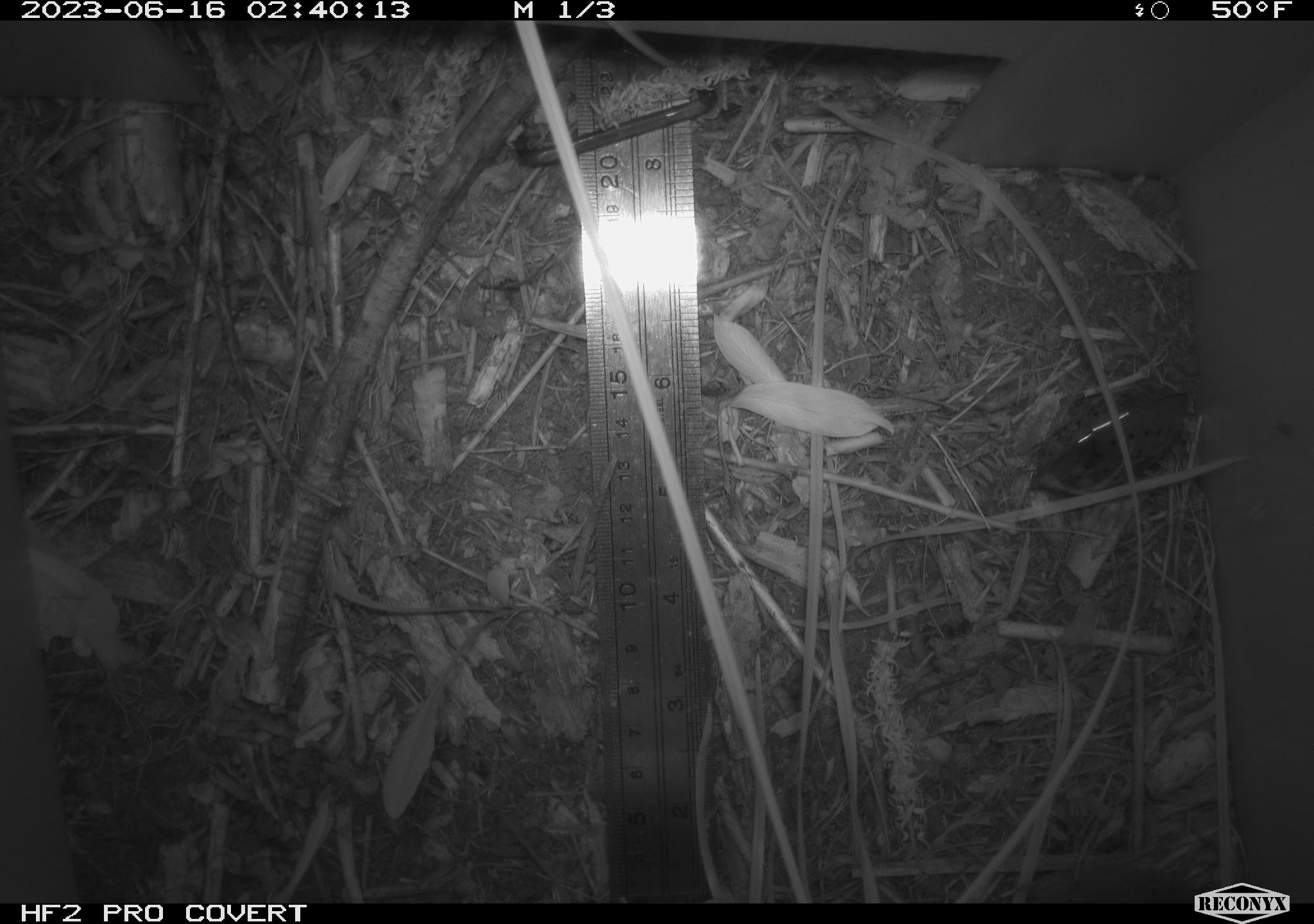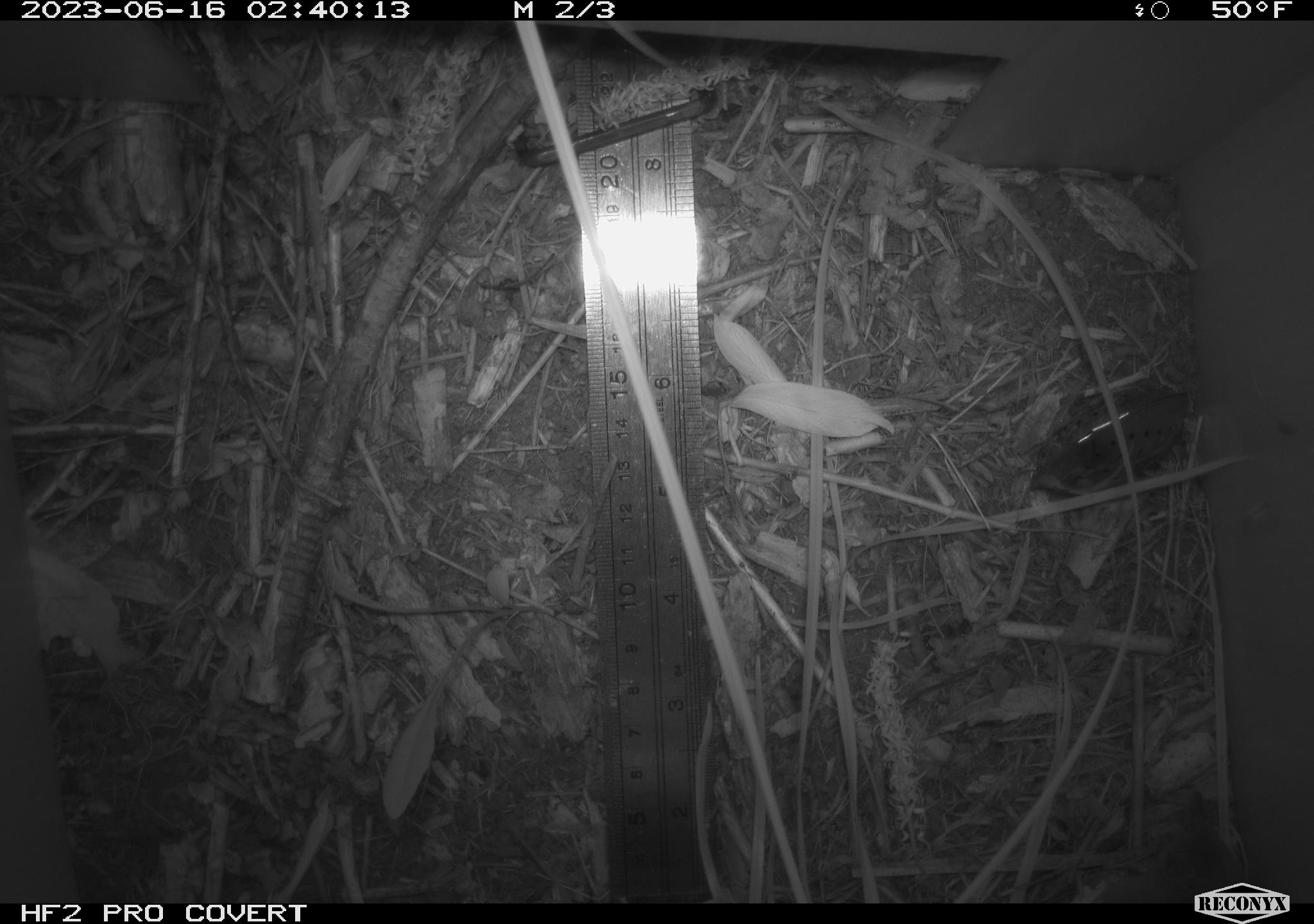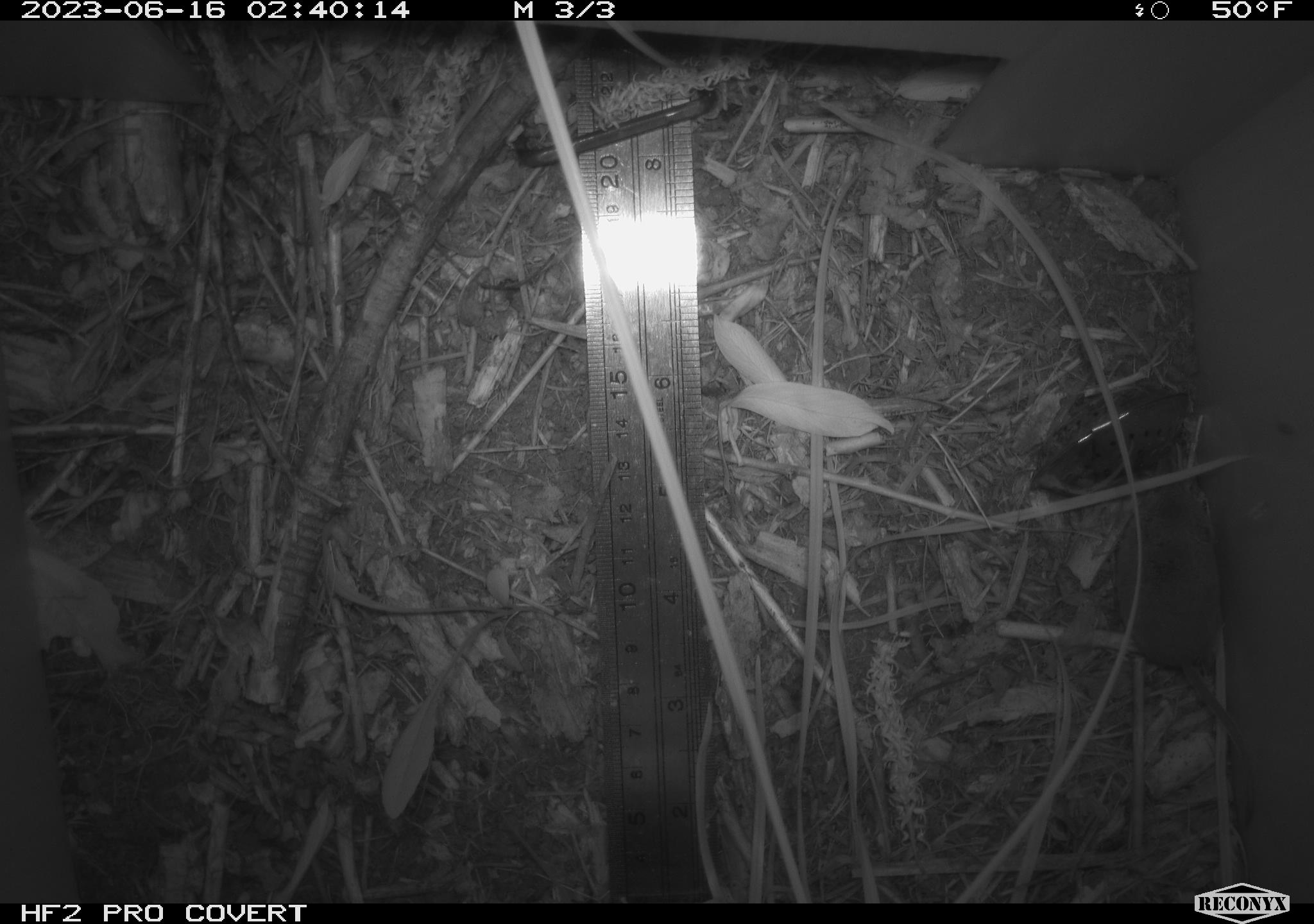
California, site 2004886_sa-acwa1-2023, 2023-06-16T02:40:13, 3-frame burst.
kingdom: Animalia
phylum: Chordata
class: Mammalia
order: Eulipotyphla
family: Soricidae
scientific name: Soricidae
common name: shrews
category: soricidae family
Soricidae family (shrews) (Soricidae).